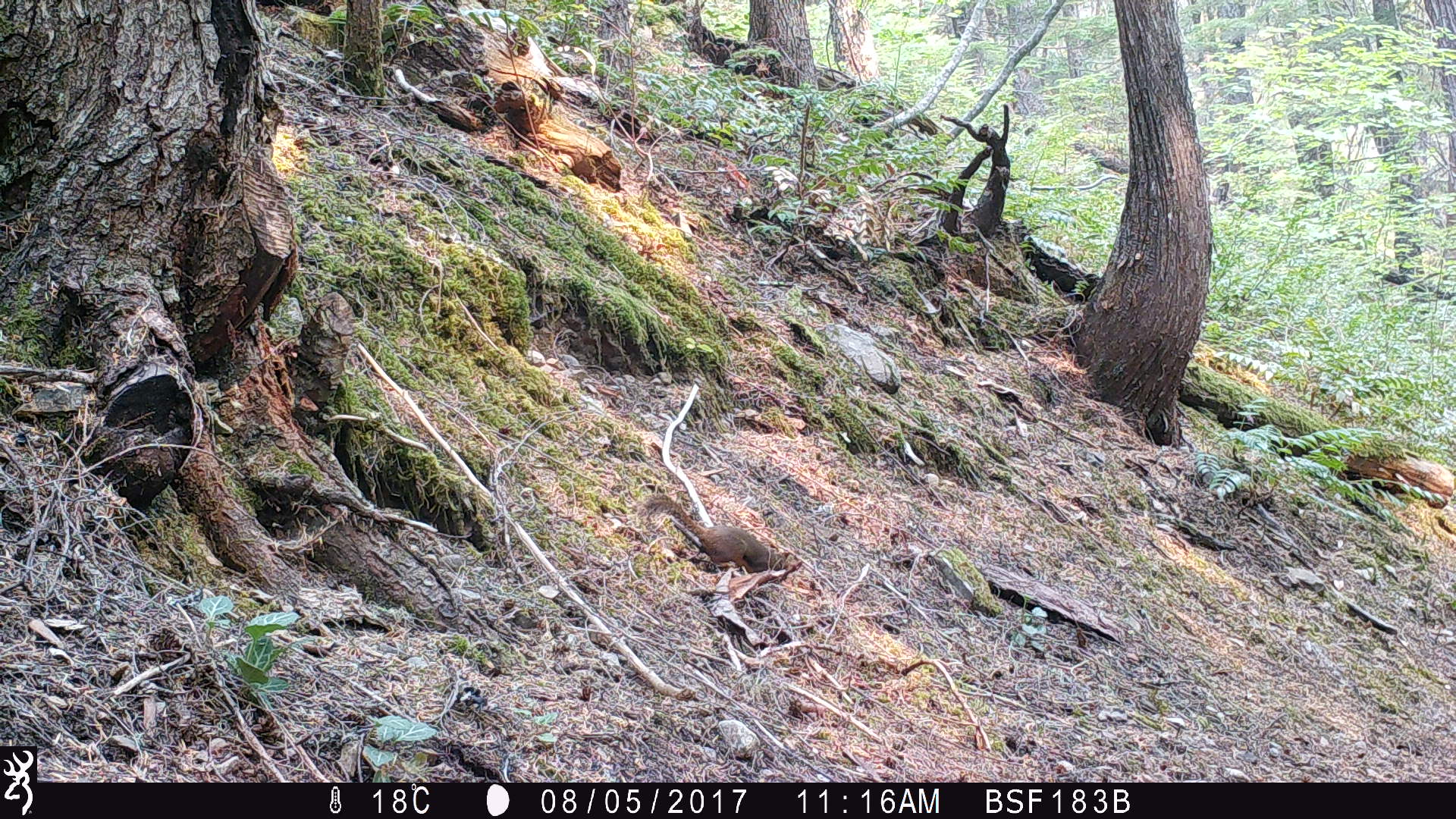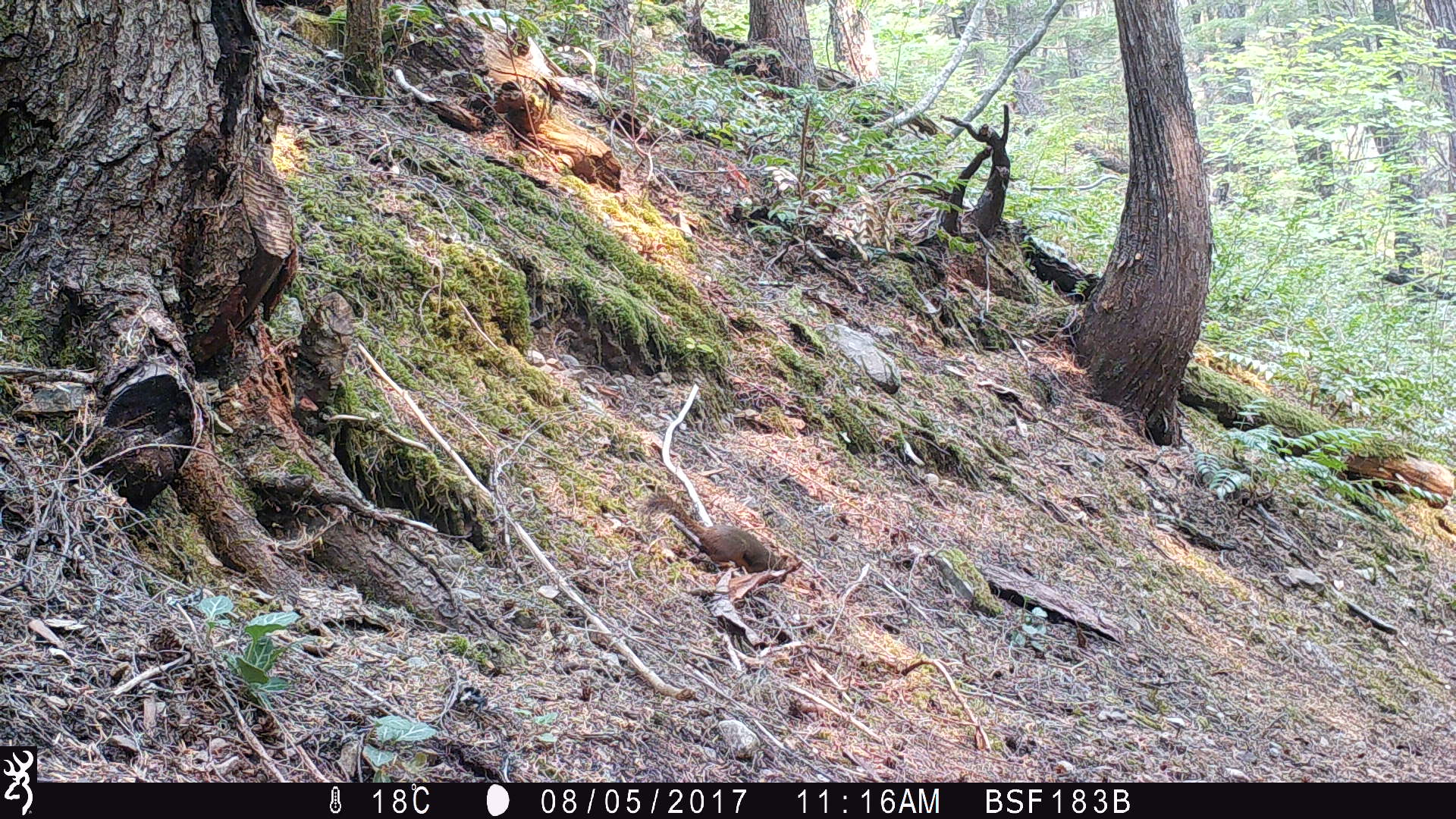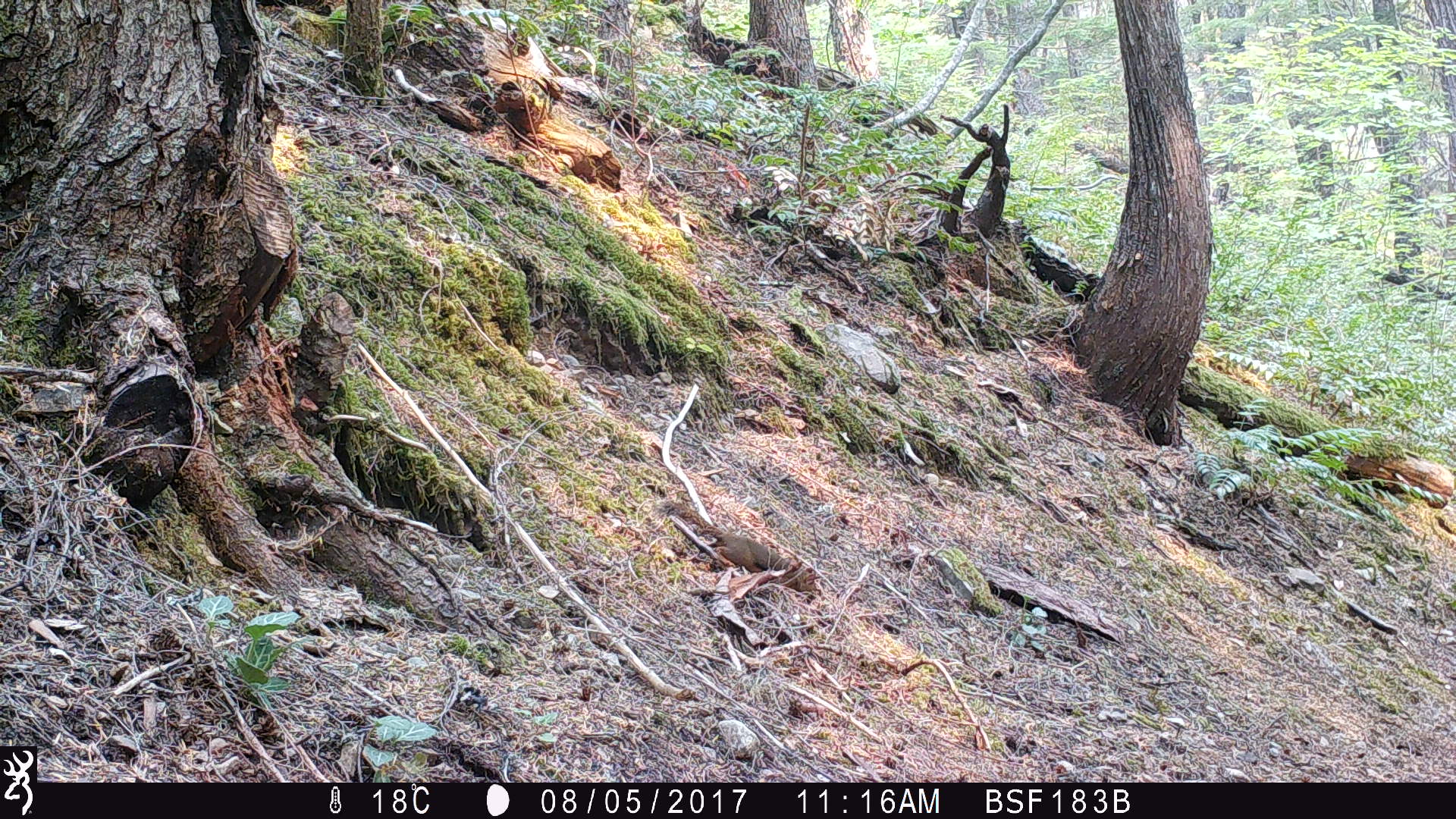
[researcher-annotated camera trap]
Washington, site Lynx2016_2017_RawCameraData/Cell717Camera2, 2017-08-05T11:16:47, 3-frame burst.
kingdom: Animalia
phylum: Chordata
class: Mammalia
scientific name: Mammalia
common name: small mammal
Small mammal (Mammalia). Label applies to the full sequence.